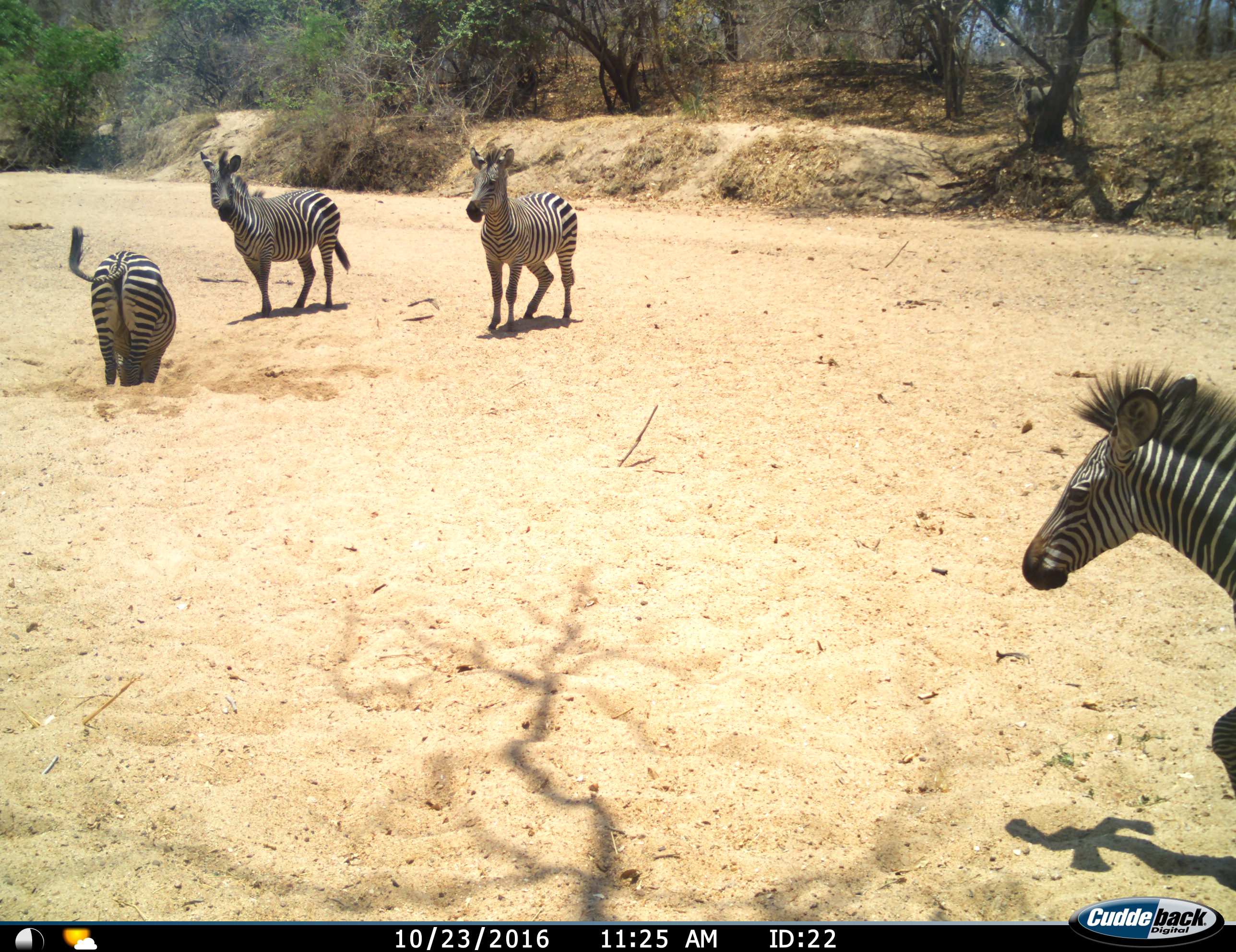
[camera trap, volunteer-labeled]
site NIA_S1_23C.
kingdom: Animalia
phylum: Chordata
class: Mammalia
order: Perissodactyla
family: Equidae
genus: Equus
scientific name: Equus quagga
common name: plains zebra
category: zebraplains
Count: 4.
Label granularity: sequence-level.